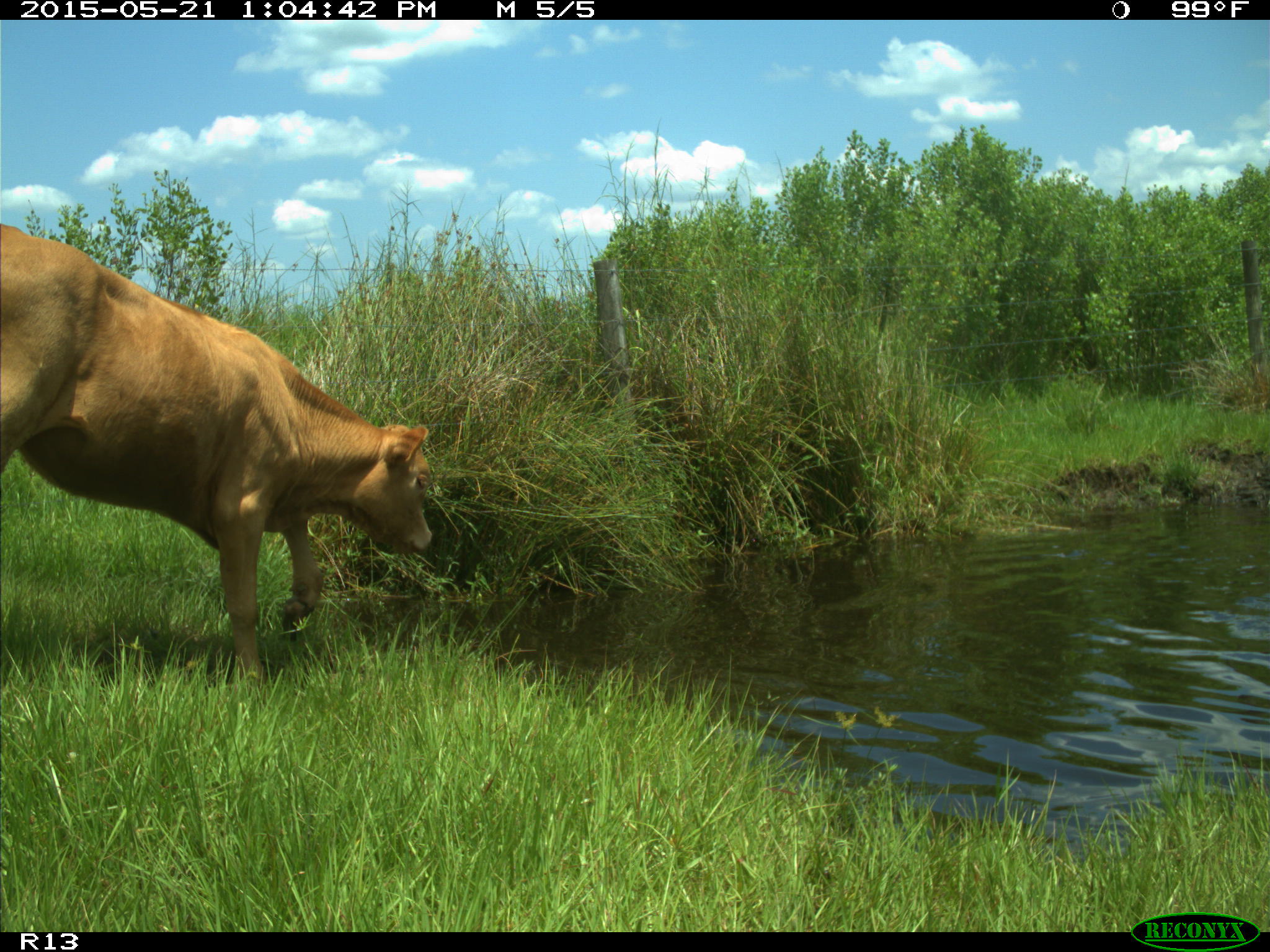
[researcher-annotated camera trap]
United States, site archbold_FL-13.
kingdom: Animalia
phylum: Chordata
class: Mammalia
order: Artiodactyla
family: Bovidae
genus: Bos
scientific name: Bos taurus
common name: domestic cow